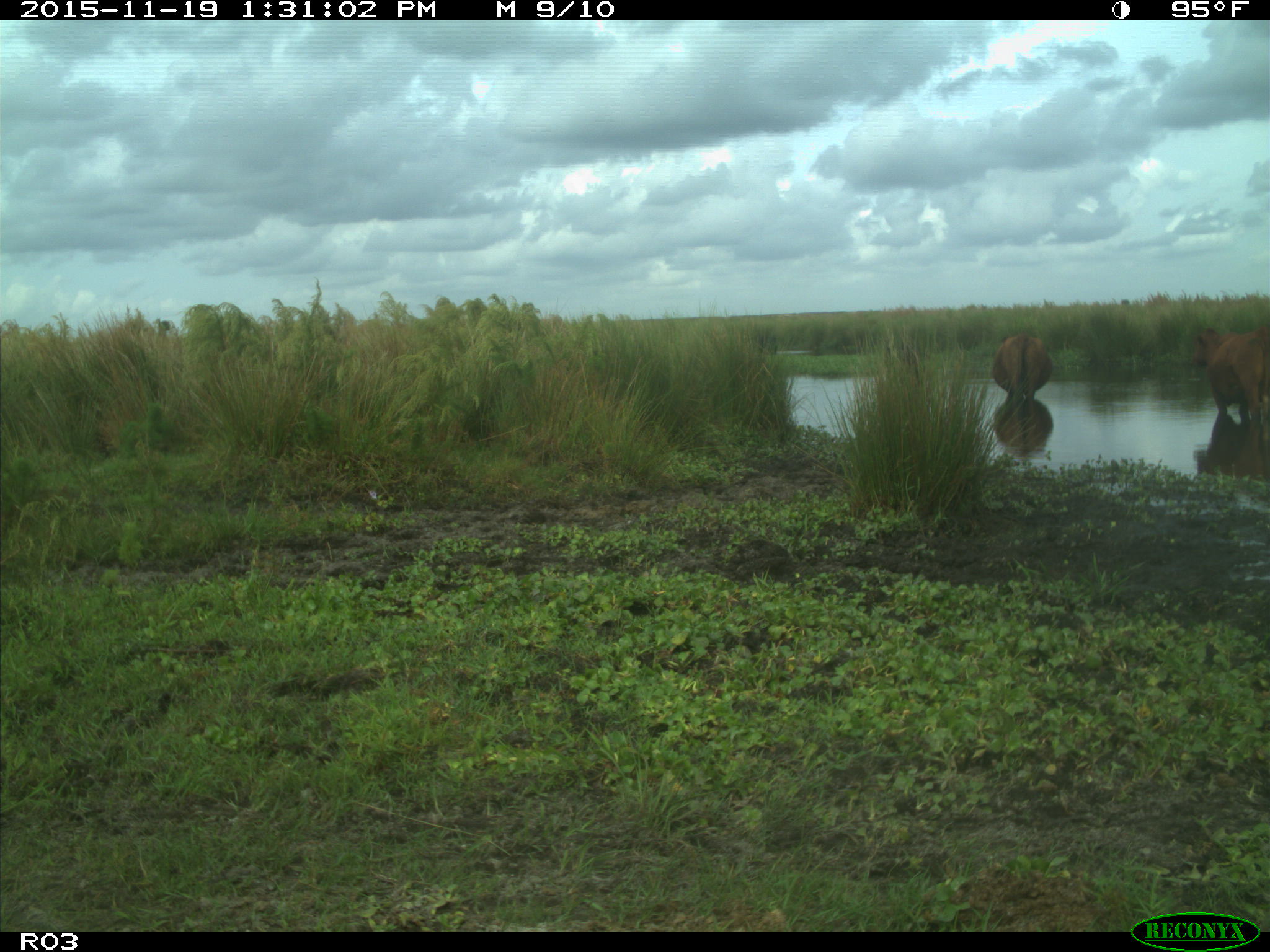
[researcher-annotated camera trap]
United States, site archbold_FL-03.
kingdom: Animalia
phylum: Chordata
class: Mammalia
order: Artiodactyla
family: Bovidae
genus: Bos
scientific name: Bos taurus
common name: domestic cow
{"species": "Bos taurus (domestic cow)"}